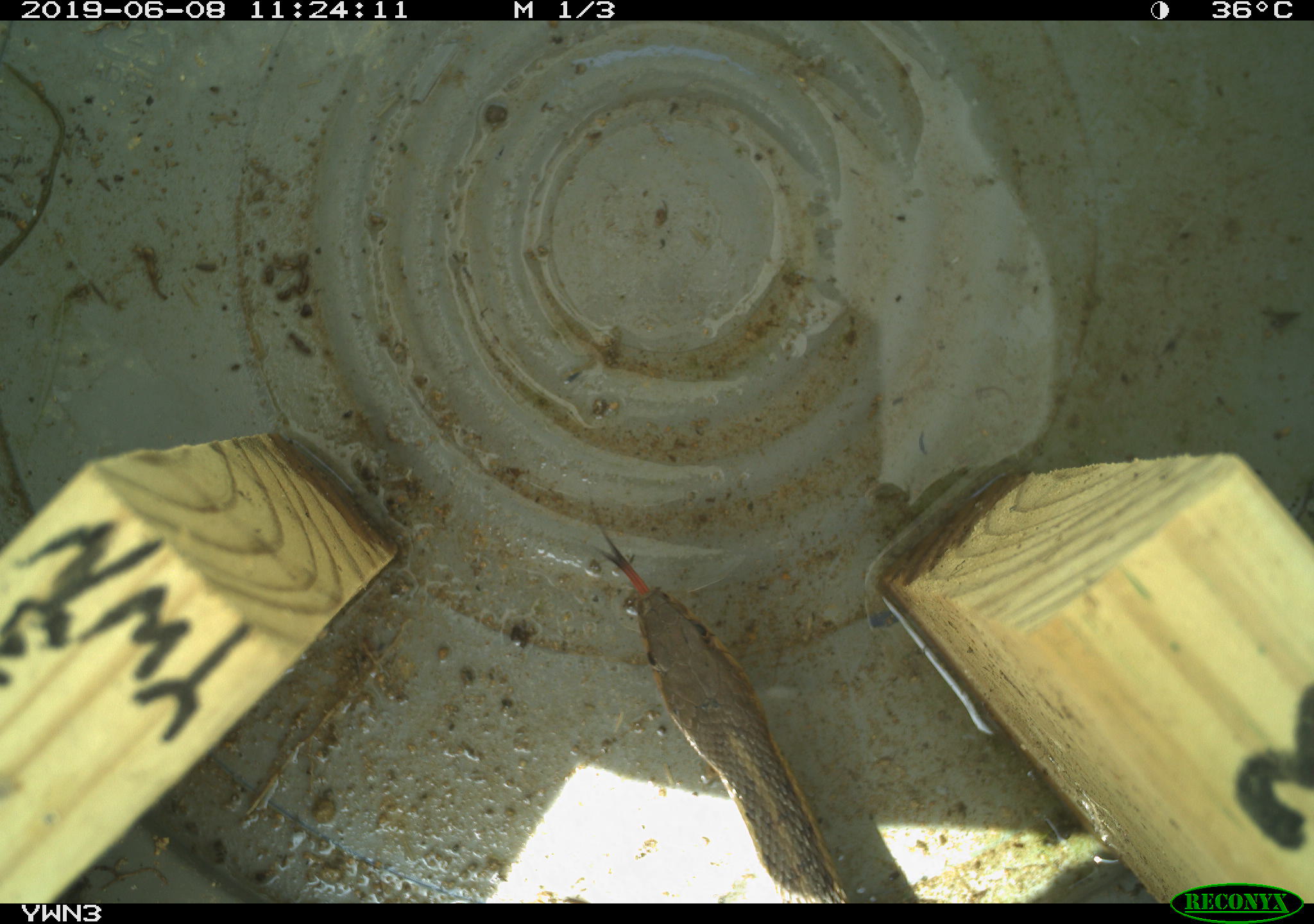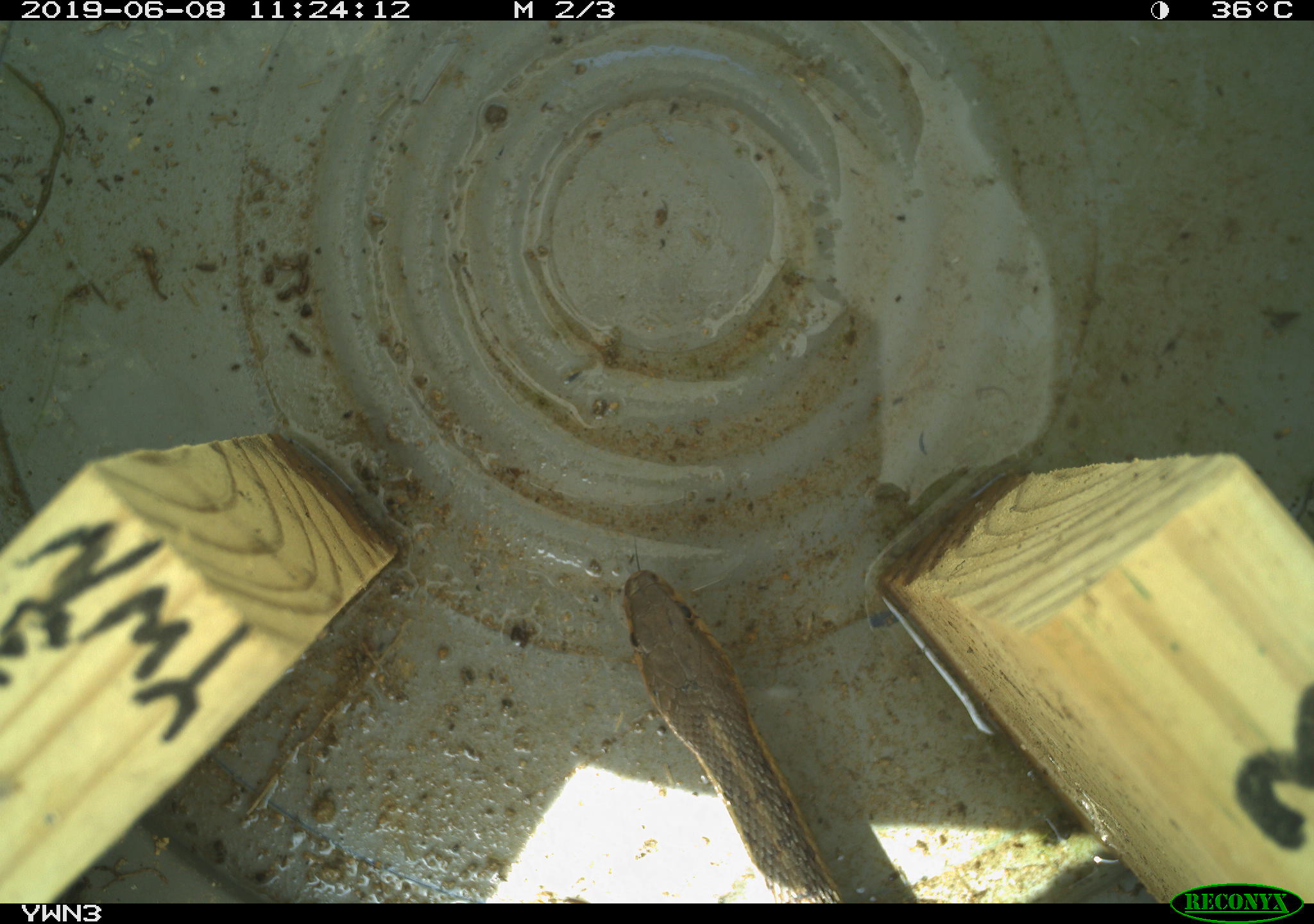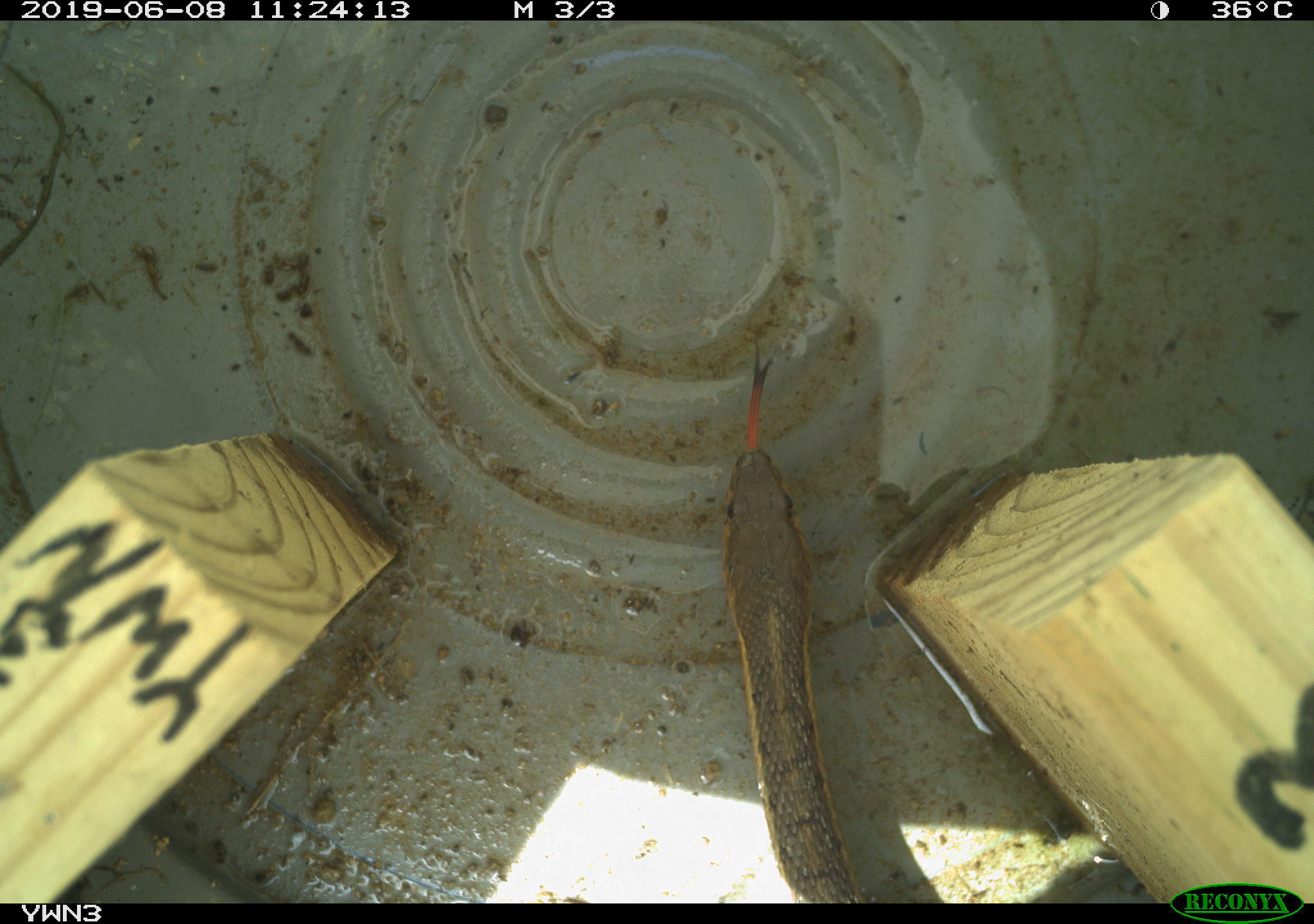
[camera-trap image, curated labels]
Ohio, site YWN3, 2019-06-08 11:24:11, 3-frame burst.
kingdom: Animalia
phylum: Chordata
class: Reptilia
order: Squamata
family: Colubridae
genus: Thamnophis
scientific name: Thamnophis sirtalis sirtalis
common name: eastern gartersnake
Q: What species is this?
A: Eastern gartersnake (Thamnophis sirtalis sirtalis).